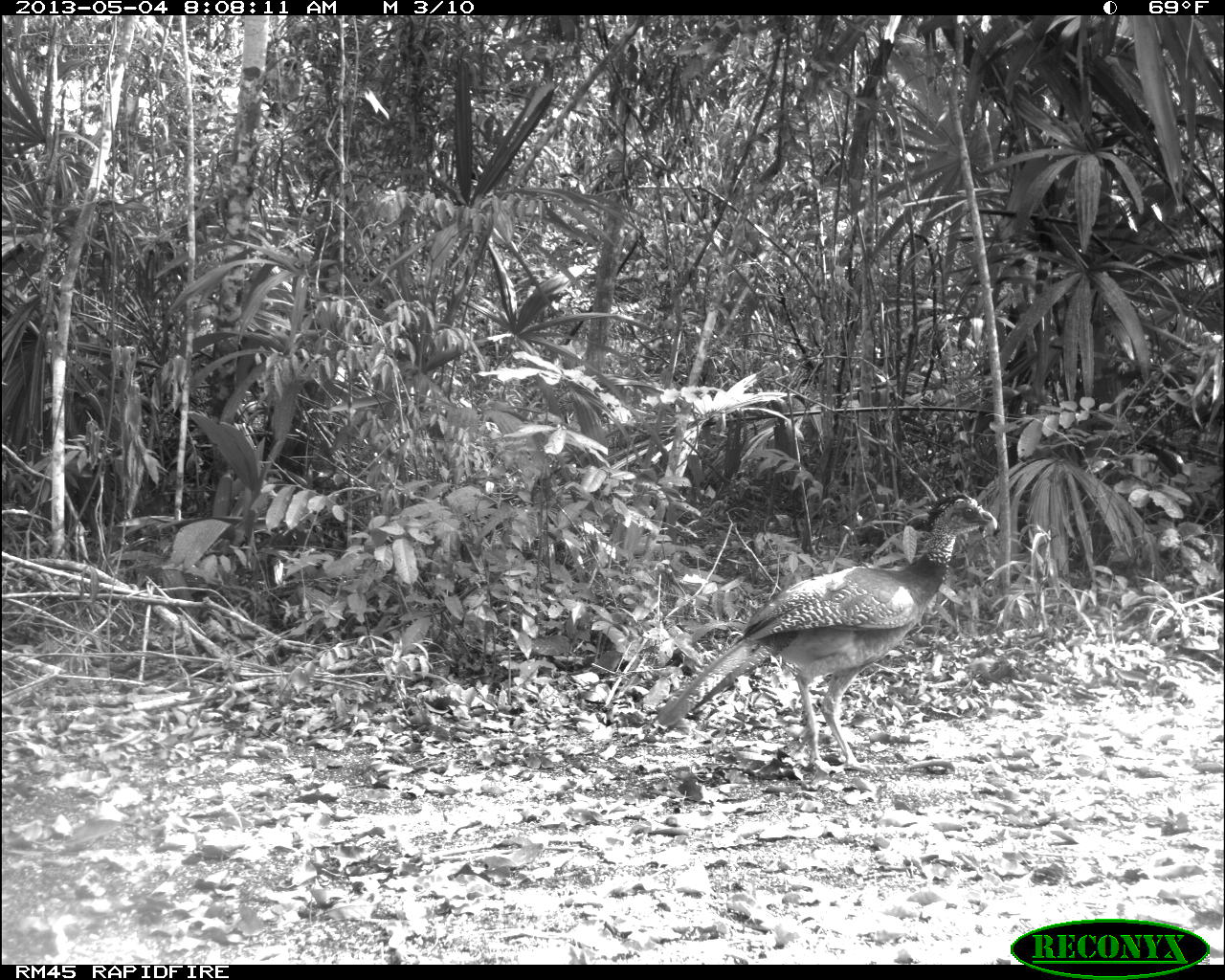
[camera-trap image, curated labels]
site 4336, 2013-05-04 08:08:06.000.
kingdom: Animalia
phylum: Chordata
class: Aves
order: Galliformes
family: Cracidae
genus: Crax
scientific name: Crax rubra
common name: great curassow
Crax rubra (great curassow), count 1, sex female.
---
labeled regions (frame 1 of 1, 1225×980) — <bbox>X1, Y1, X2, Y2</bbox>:
crax rubra: <bbox>656, 491, 997, 778</bbox>